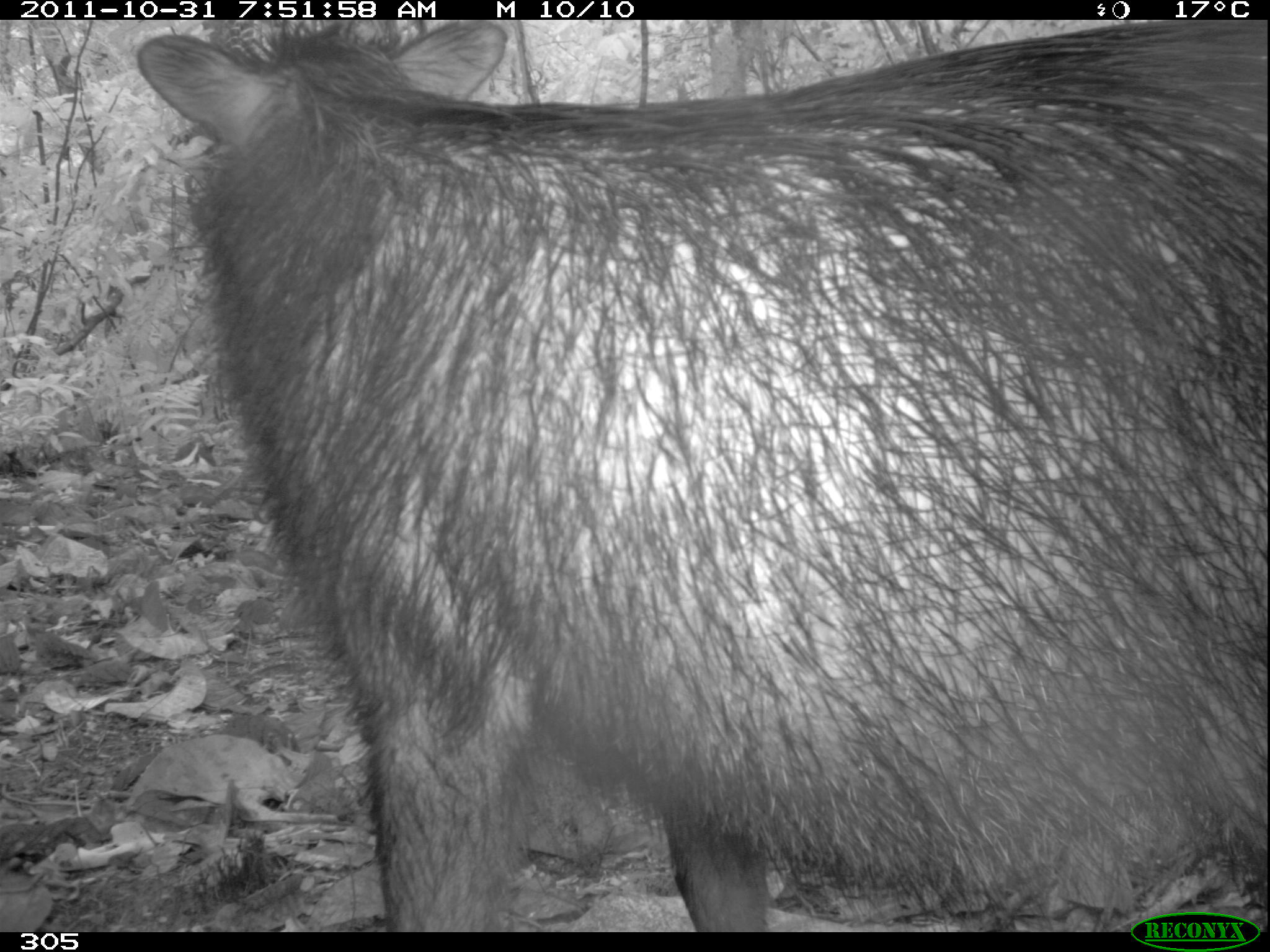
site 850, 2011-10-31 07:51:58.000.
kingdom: Animalia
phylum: Chordata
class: Mammalia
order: Artiodactyla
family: Tayassuidae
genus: Tayassu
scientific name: Tayassu pecari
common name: white-lipped peccary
Tayassu pecari (white-lipped peccary).